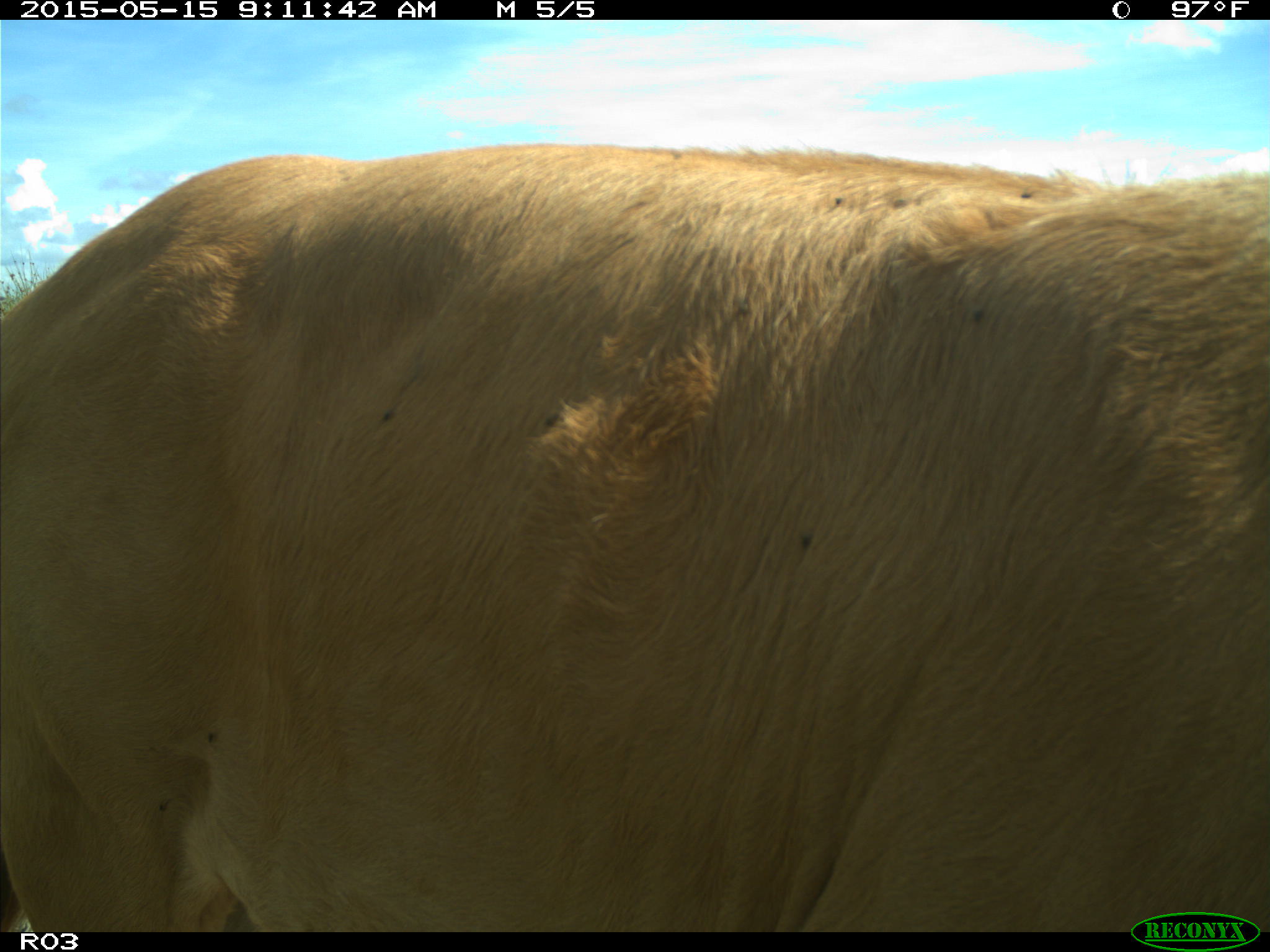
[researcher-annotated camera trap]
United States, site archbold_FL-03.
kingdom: Animalia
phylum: Chordata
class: Mammalia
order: Artiodactyla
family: Bovidae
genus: Bos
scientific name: Bos taurus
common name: domestic cow